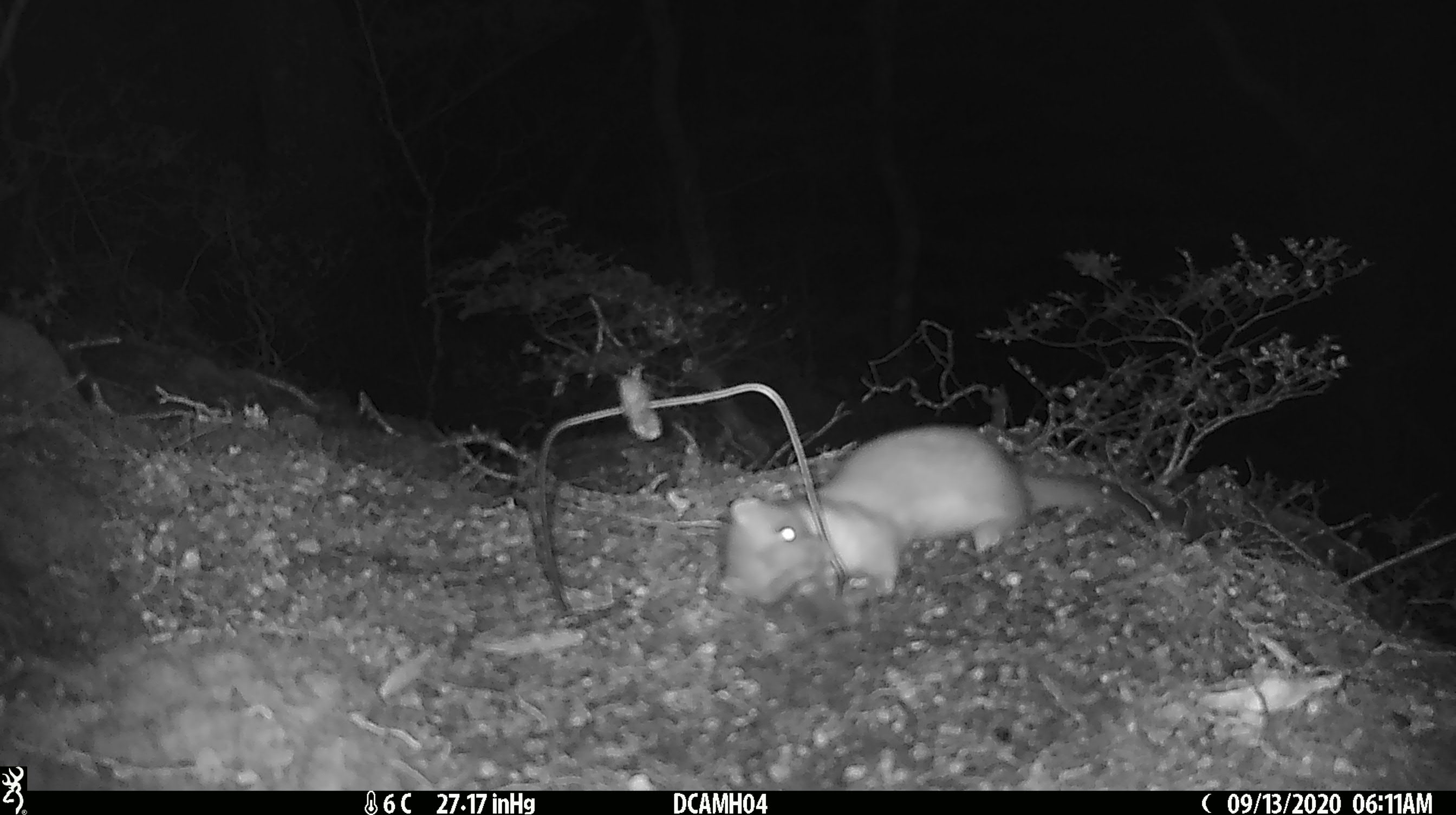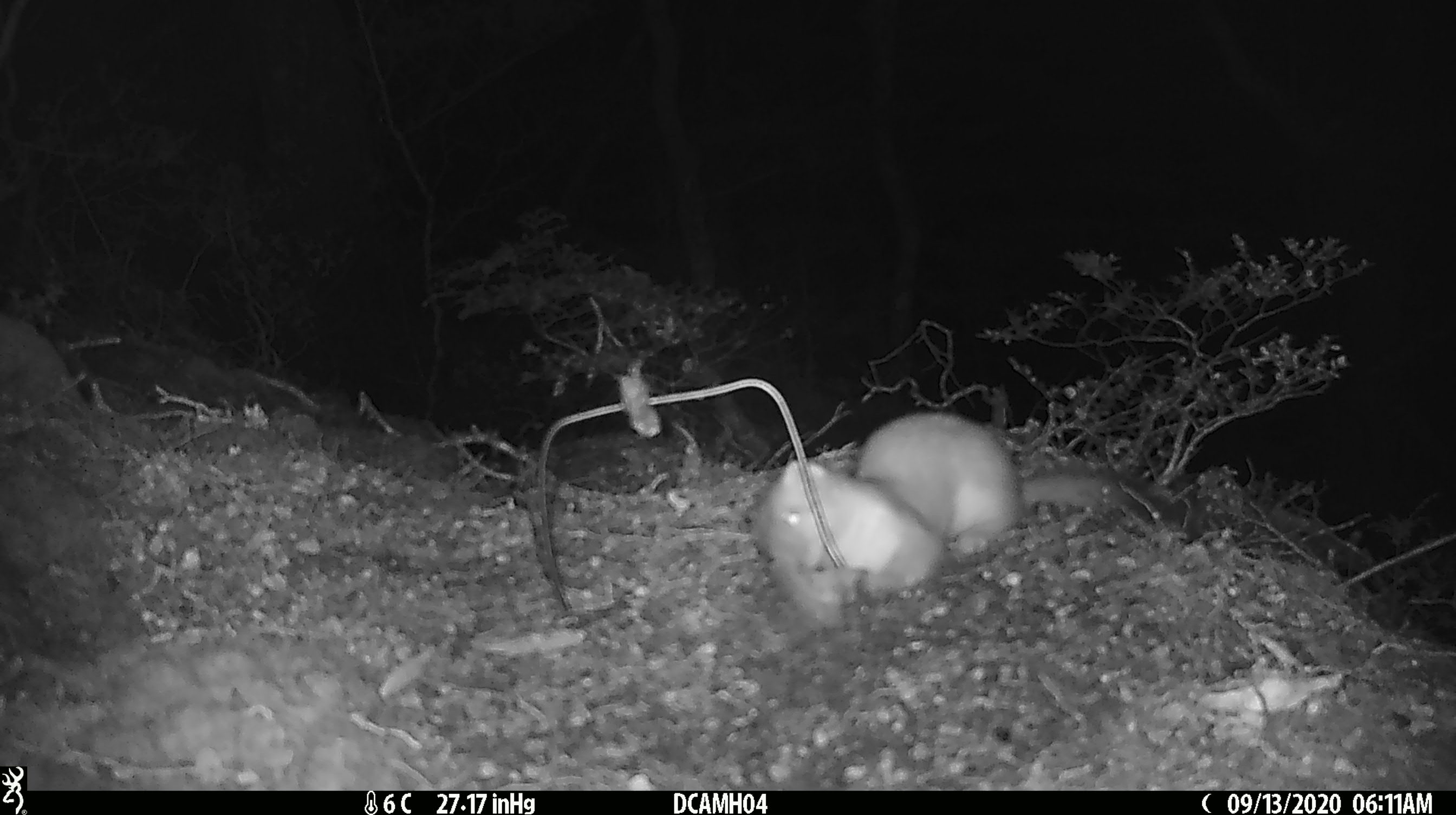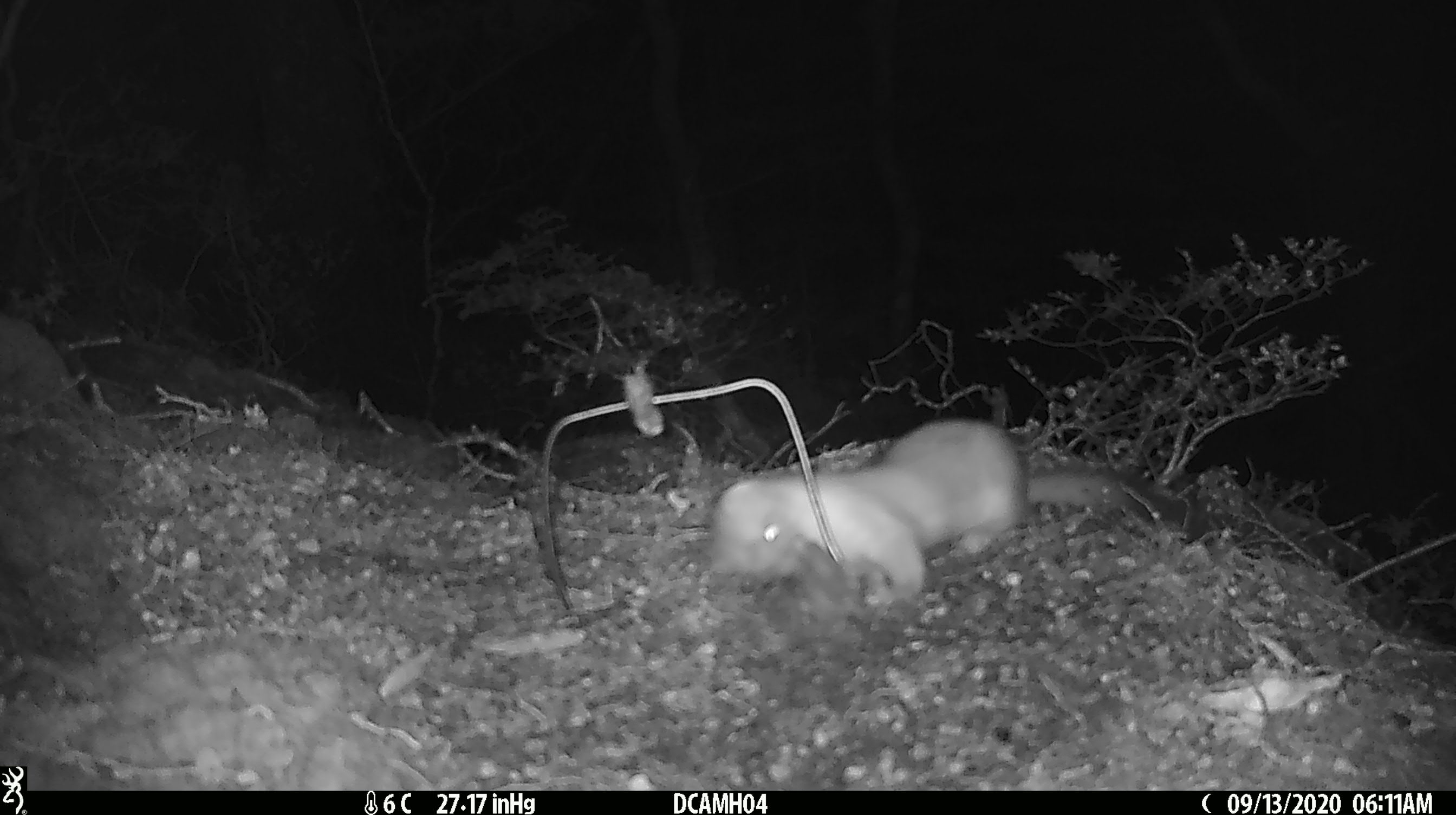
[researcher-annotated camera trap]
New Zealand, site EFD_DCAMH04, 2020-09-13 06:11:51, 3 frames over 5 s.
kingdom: Animalia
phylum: Chordata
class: Mammalia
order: Carnivora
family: Mustelidae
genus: Mustela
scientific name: Mustela erminea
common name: stoat